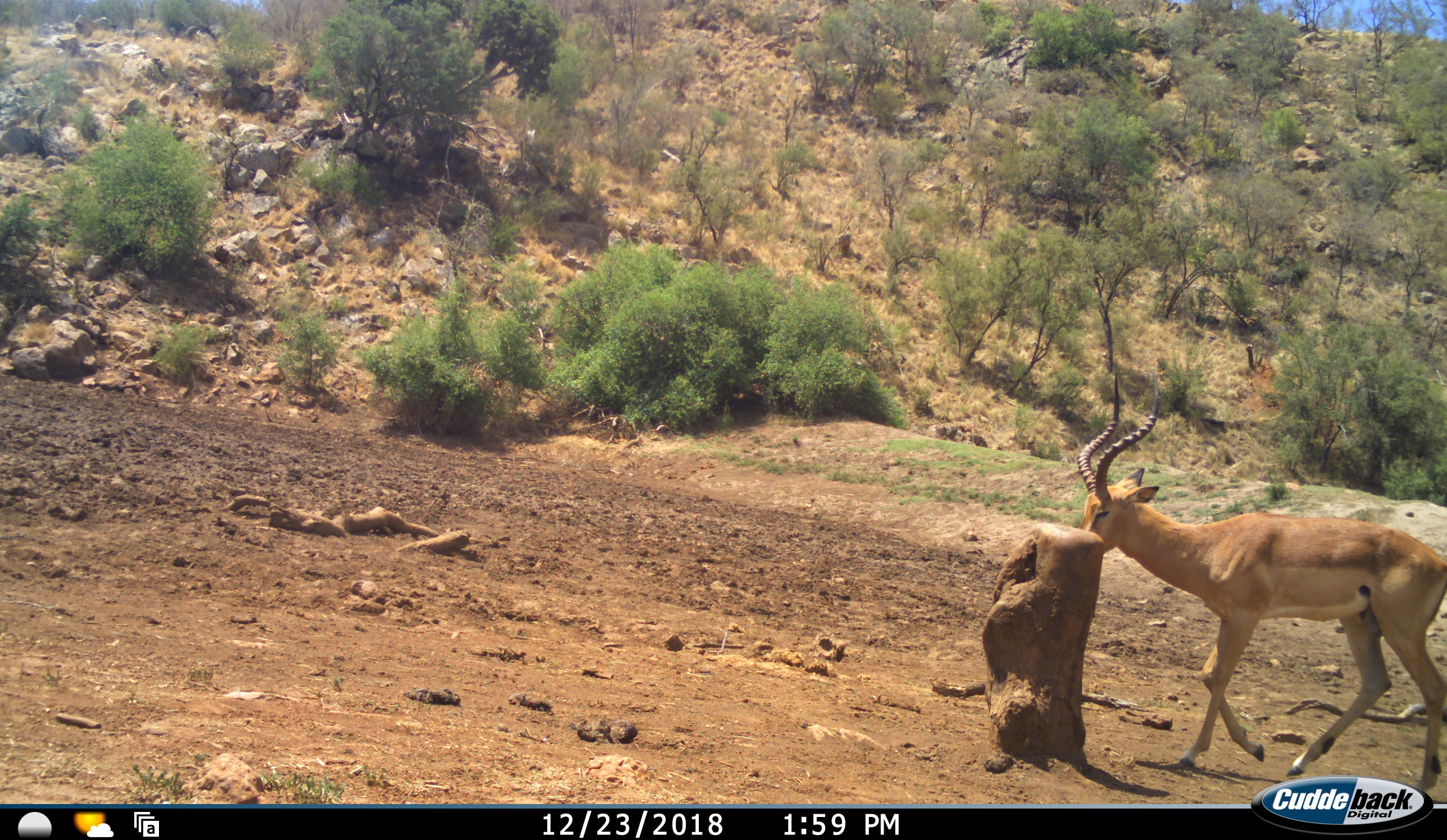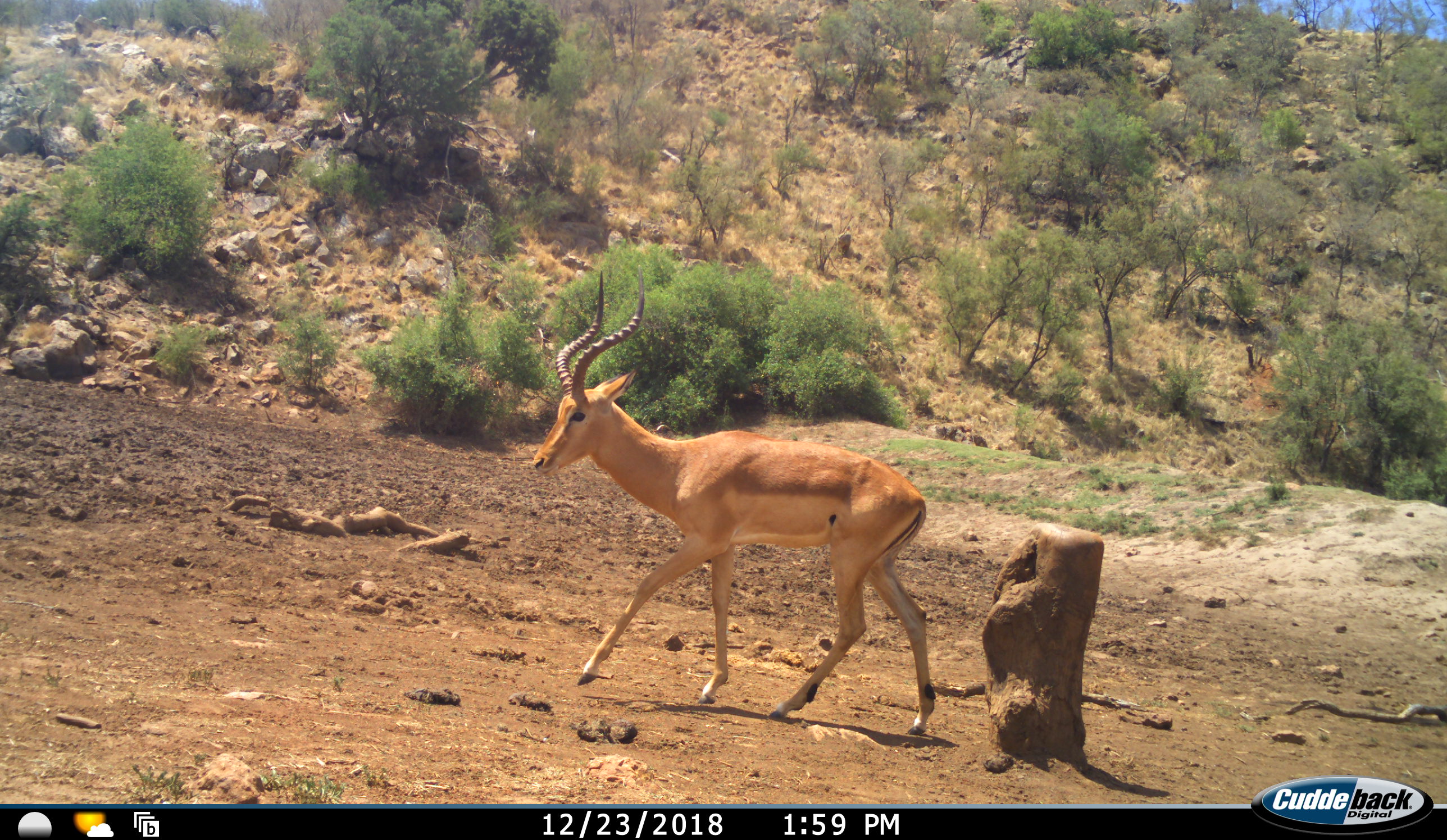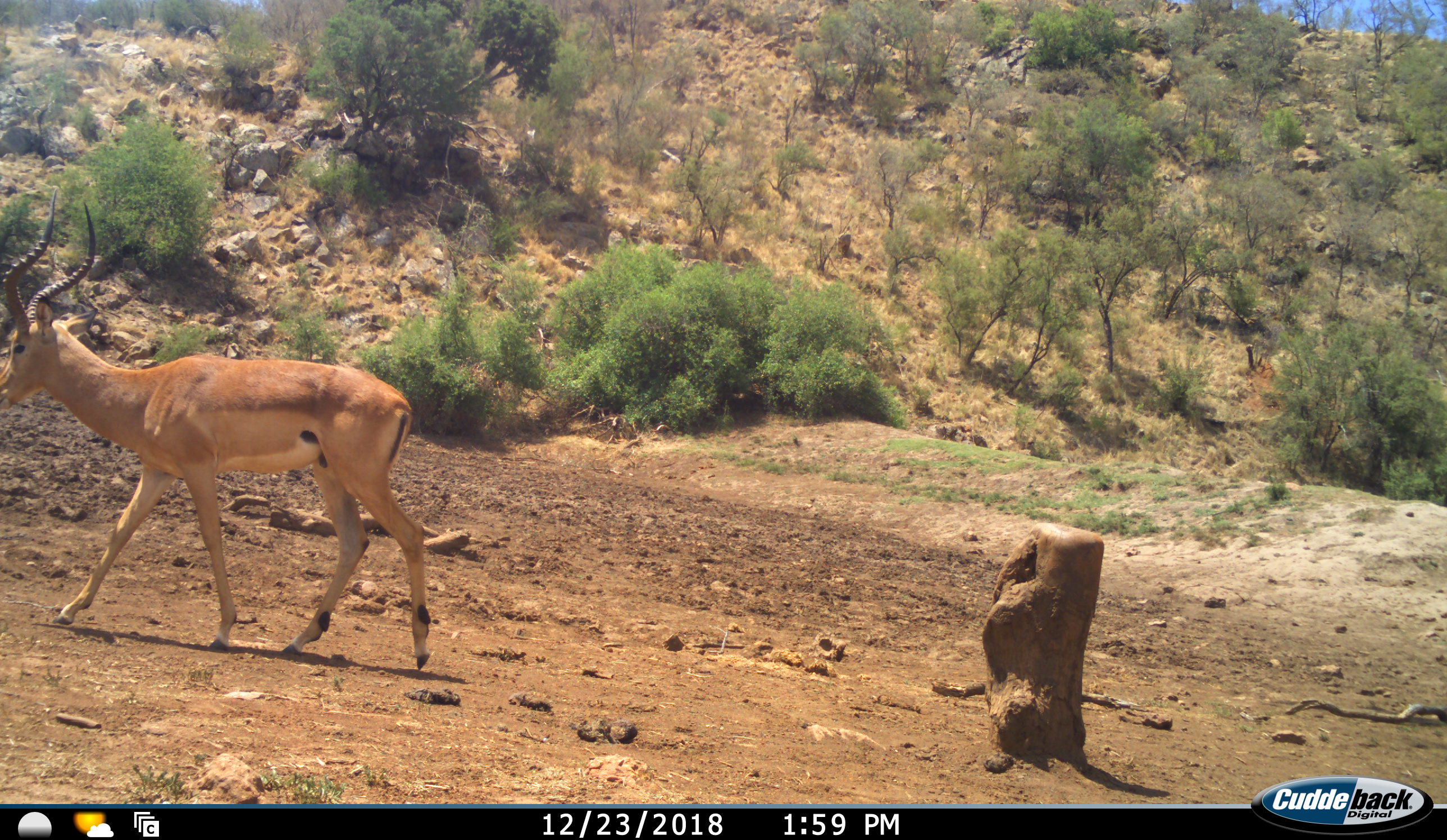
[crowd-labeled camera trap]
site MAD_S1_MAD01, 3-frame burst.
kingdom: Animalia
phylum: Chordata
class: Mammalia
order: Artiodactyla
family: Bovidae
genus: Aepyceros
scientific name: Aepyceros melampus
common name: impala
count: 1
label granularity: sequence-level